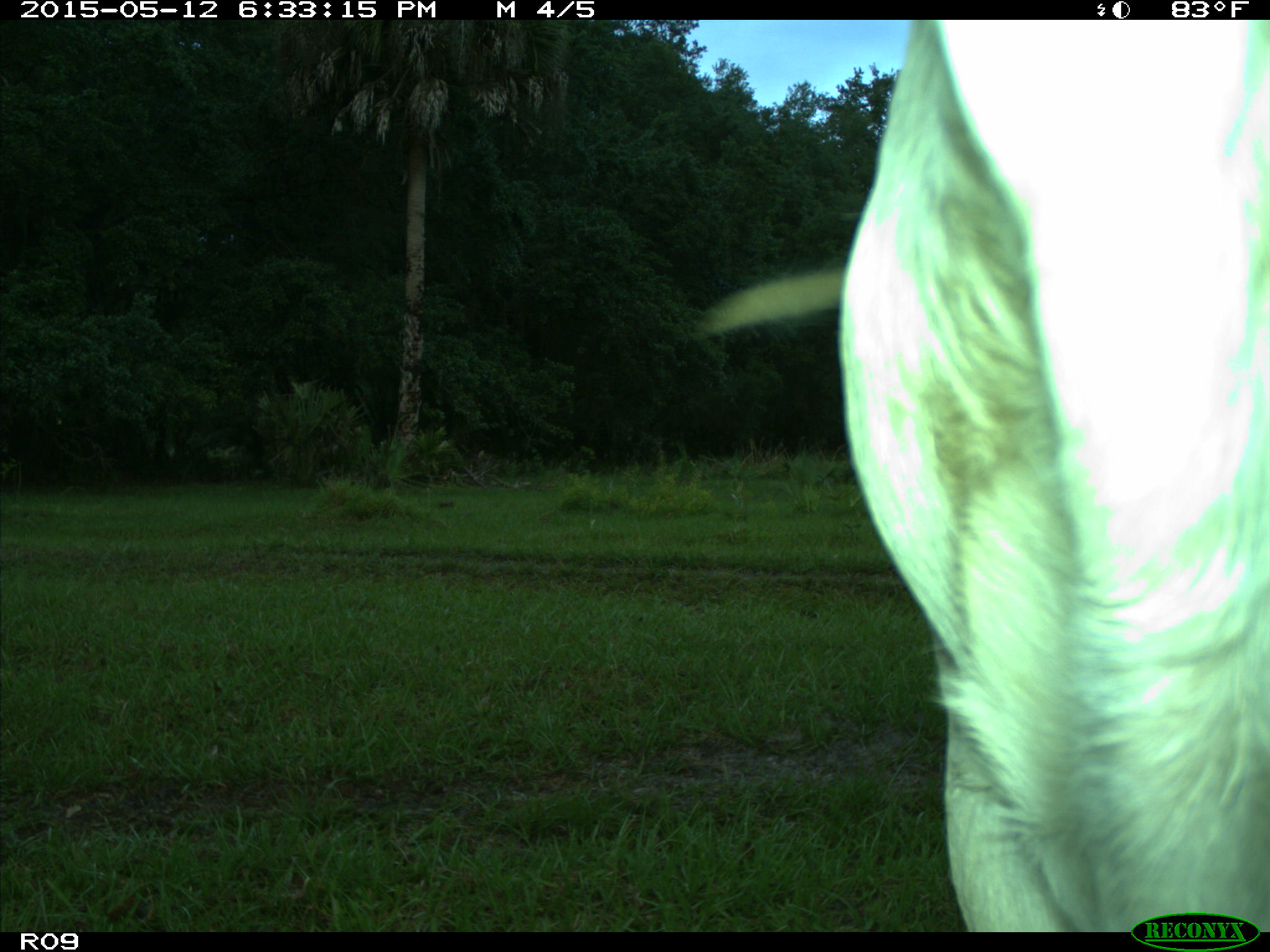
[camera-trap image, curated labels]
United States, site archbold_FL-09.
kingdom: Animalia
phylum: Chordata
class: Mammalia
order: Artiodactyla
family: Bovidae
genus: Bos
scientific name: Bos taurus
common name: domestic cow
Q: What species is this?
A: Bos taurus (domestic cow).